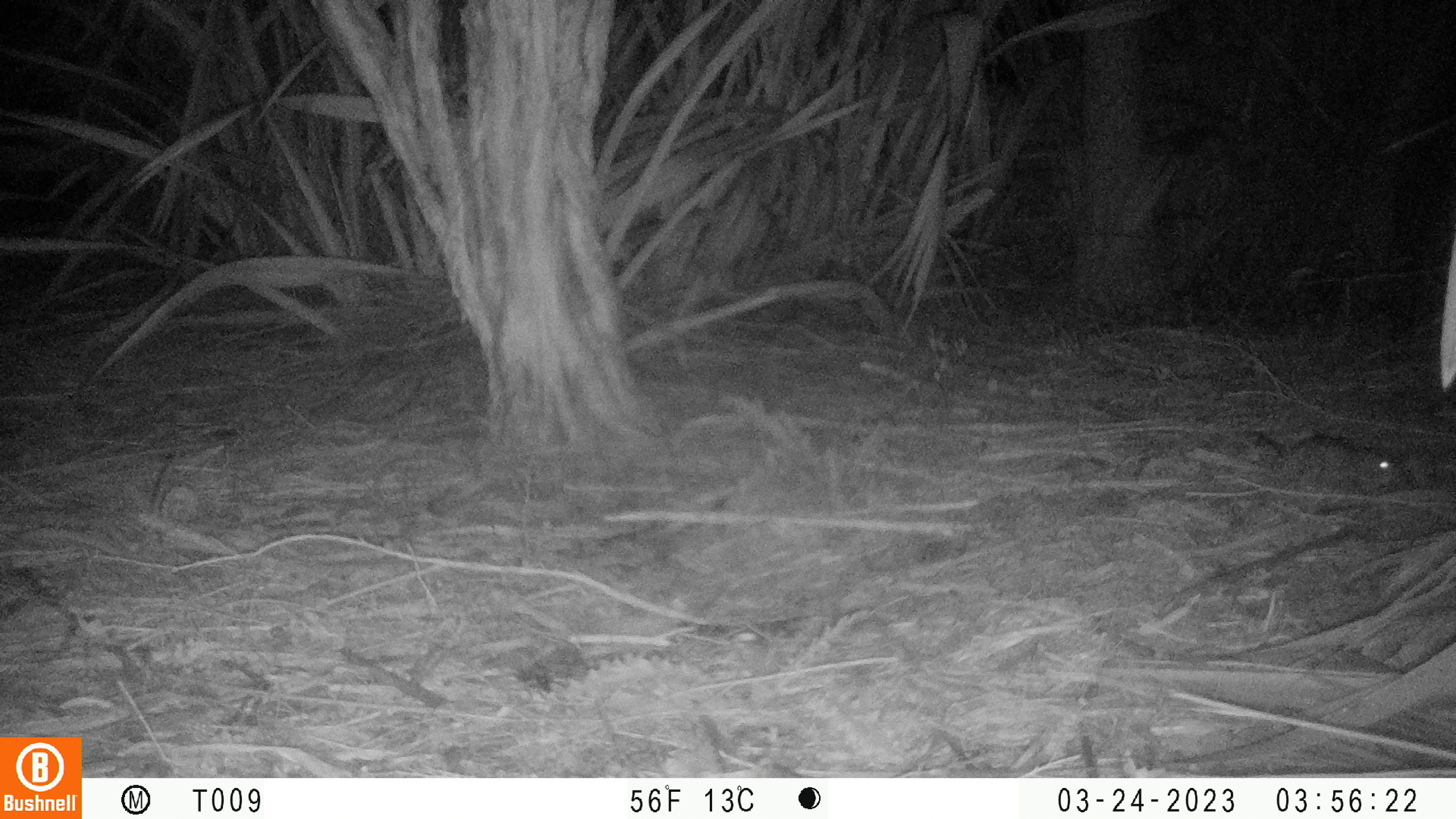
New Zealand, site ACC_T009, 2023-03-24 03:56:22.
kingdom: Animalia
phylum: Chordata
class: Mammalia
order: Rodentia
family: Muridae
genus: Rattus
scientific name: Rattus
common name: rat